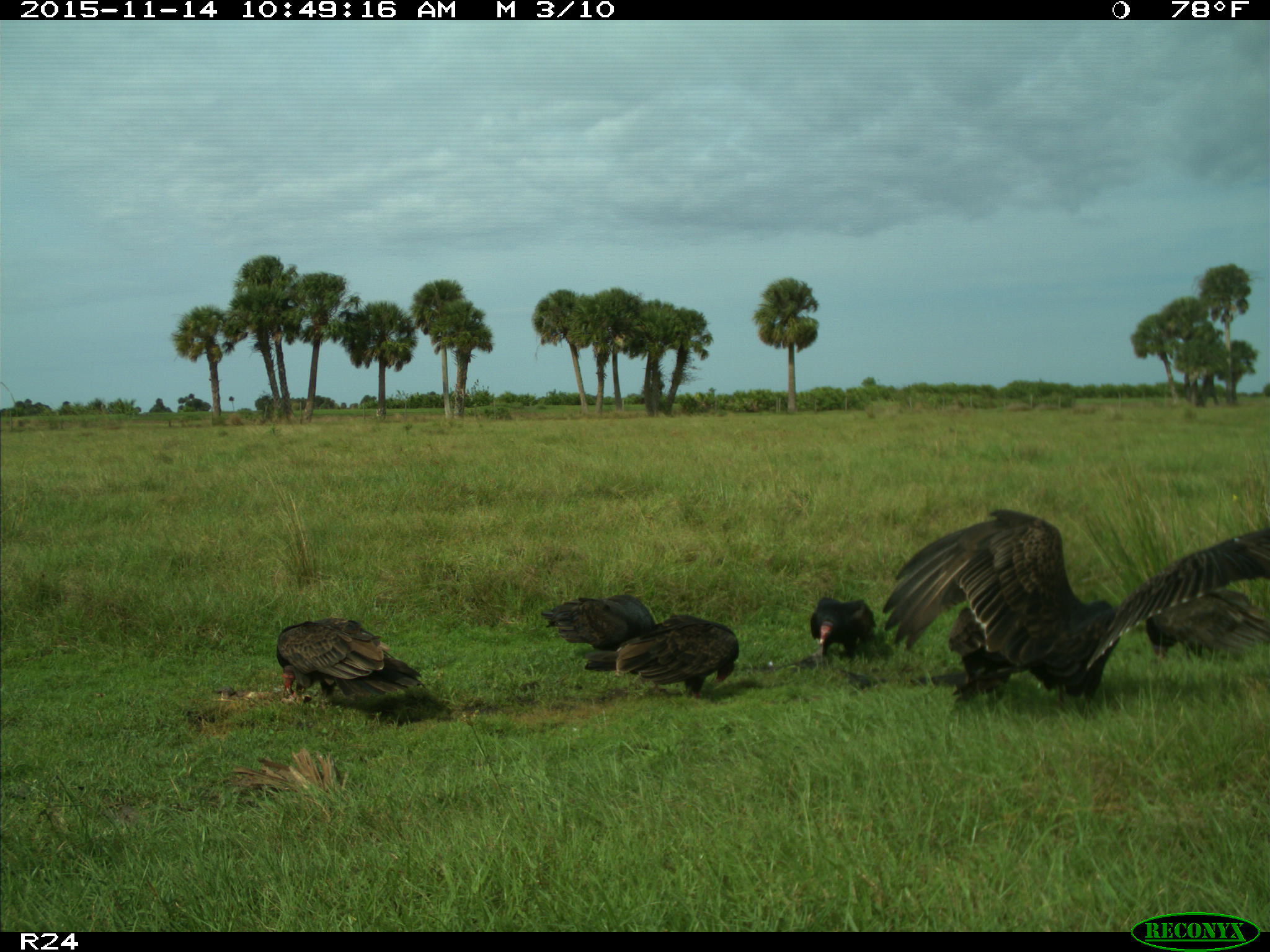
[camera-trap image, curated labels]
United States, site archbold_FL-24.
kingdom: Animalia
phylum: Chordata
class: Aves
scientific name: Aves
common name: birds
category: unidentified bird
Unidentified bird (birds) (Aves).